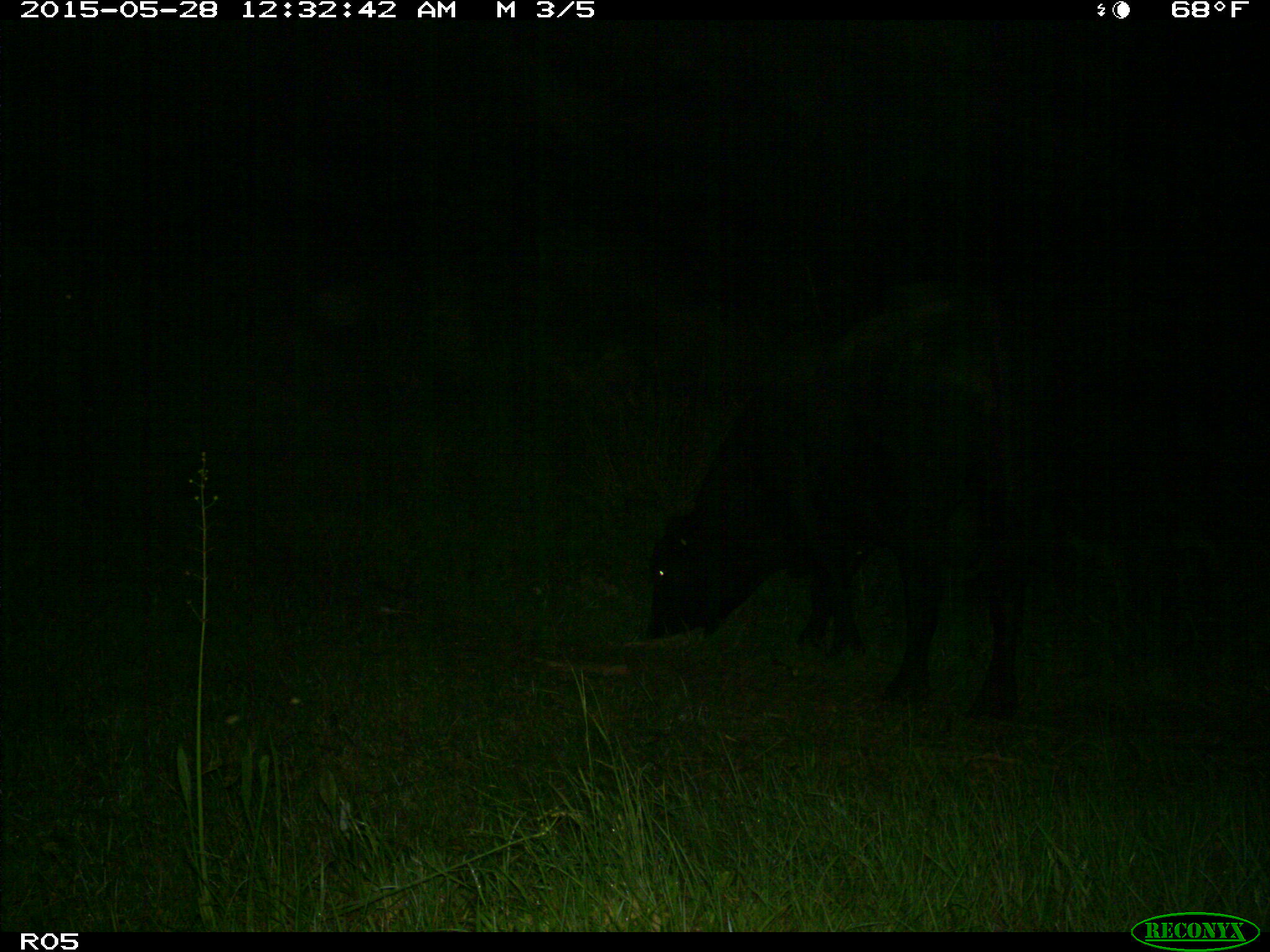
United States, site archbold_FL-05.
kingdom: Animalia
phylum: Chordata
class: Mammalia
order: Artiodactyla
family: Bovidae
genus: Bos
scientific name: Bos taurus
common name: domestic cow